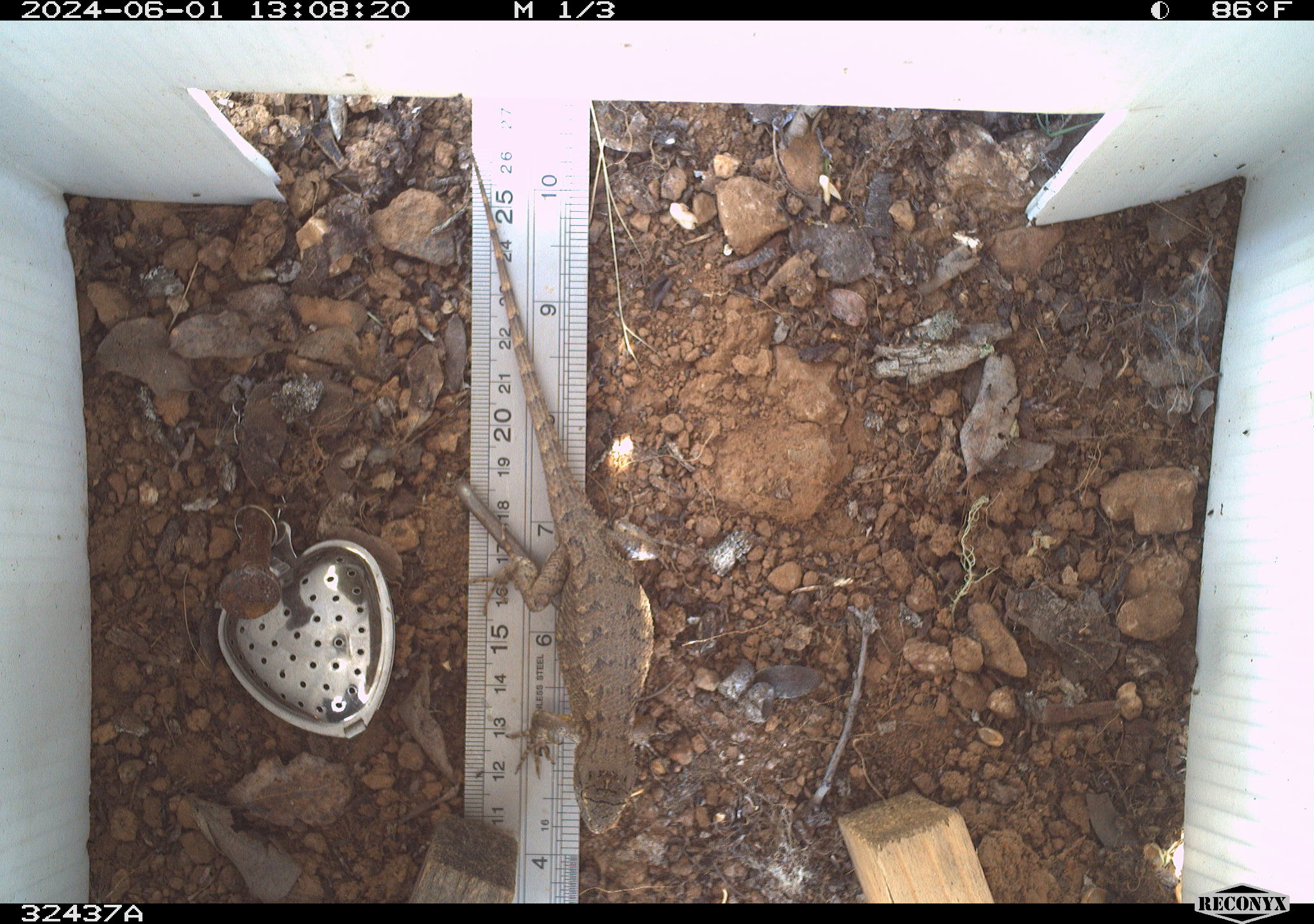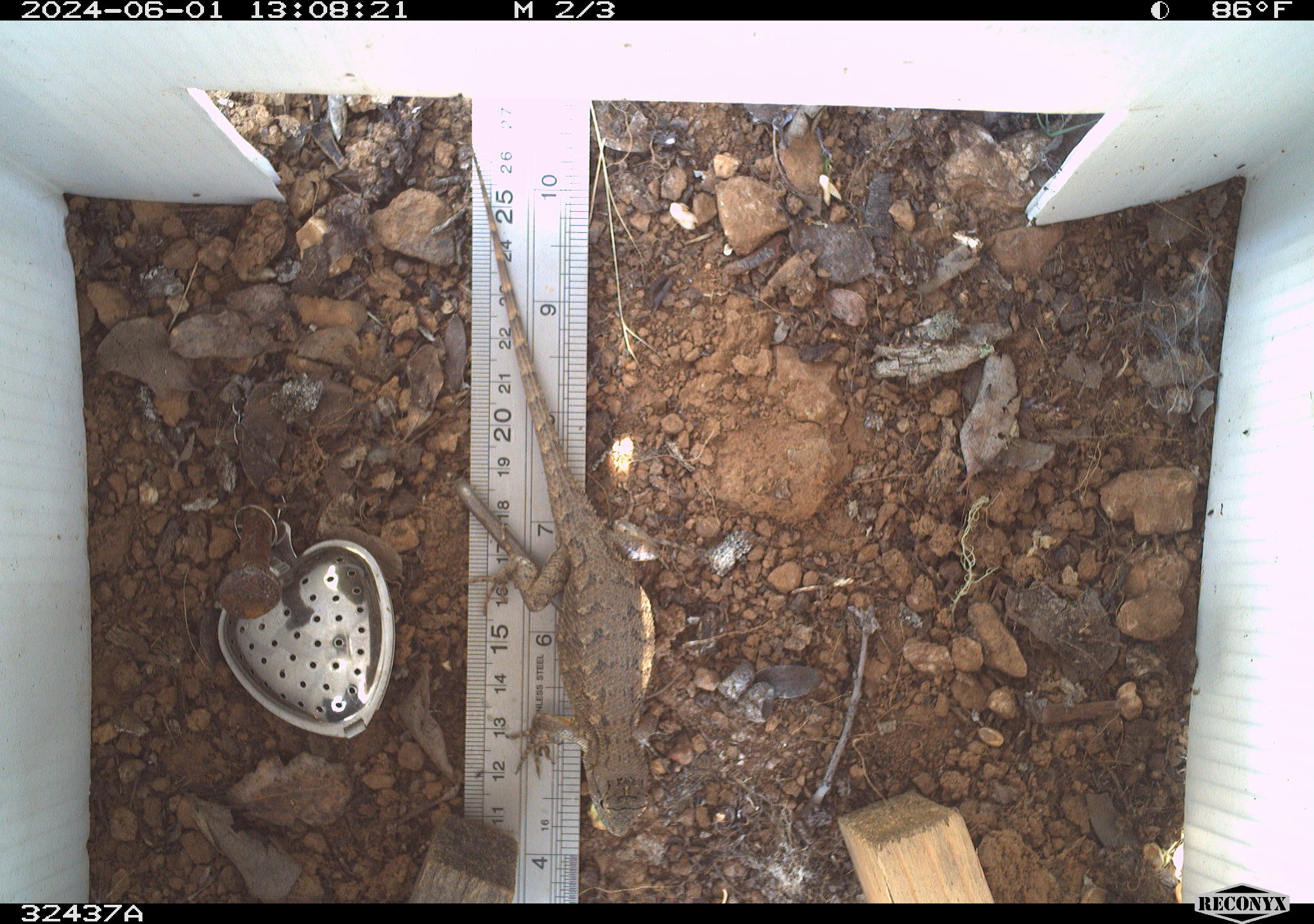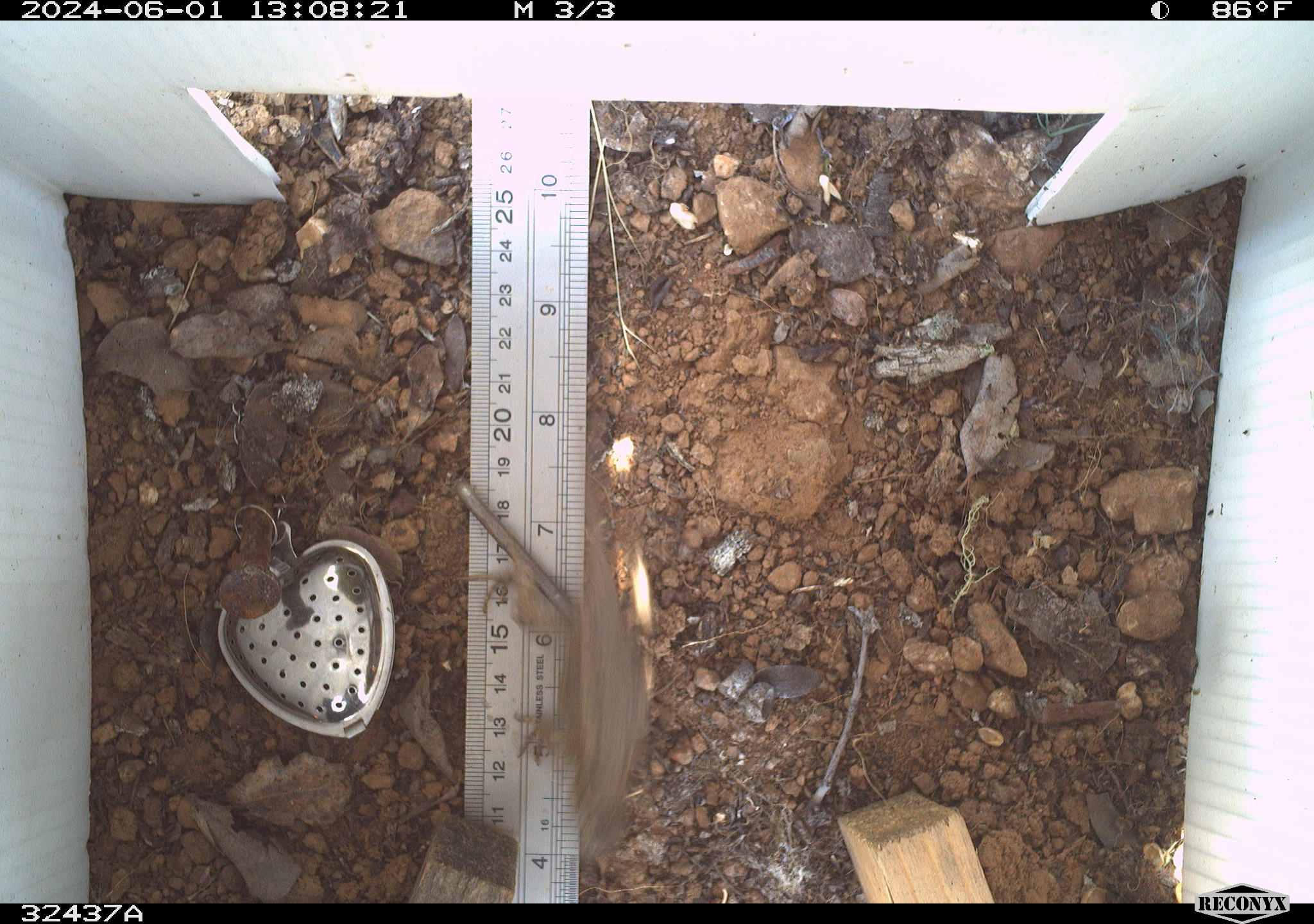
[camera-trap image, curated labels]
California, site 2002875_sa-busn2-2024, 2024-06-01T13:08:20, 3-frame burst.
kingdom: Animalia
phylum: Chordata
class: Reptilia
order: Squamata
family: Phrynosomatidae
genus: Sceloporus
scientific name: Sceloporus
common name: spiny lizards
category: sceloporus species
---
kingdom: Animalia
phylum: Chordata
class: Reptilia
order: Squamata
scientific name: Squamata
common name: lizards and snakes